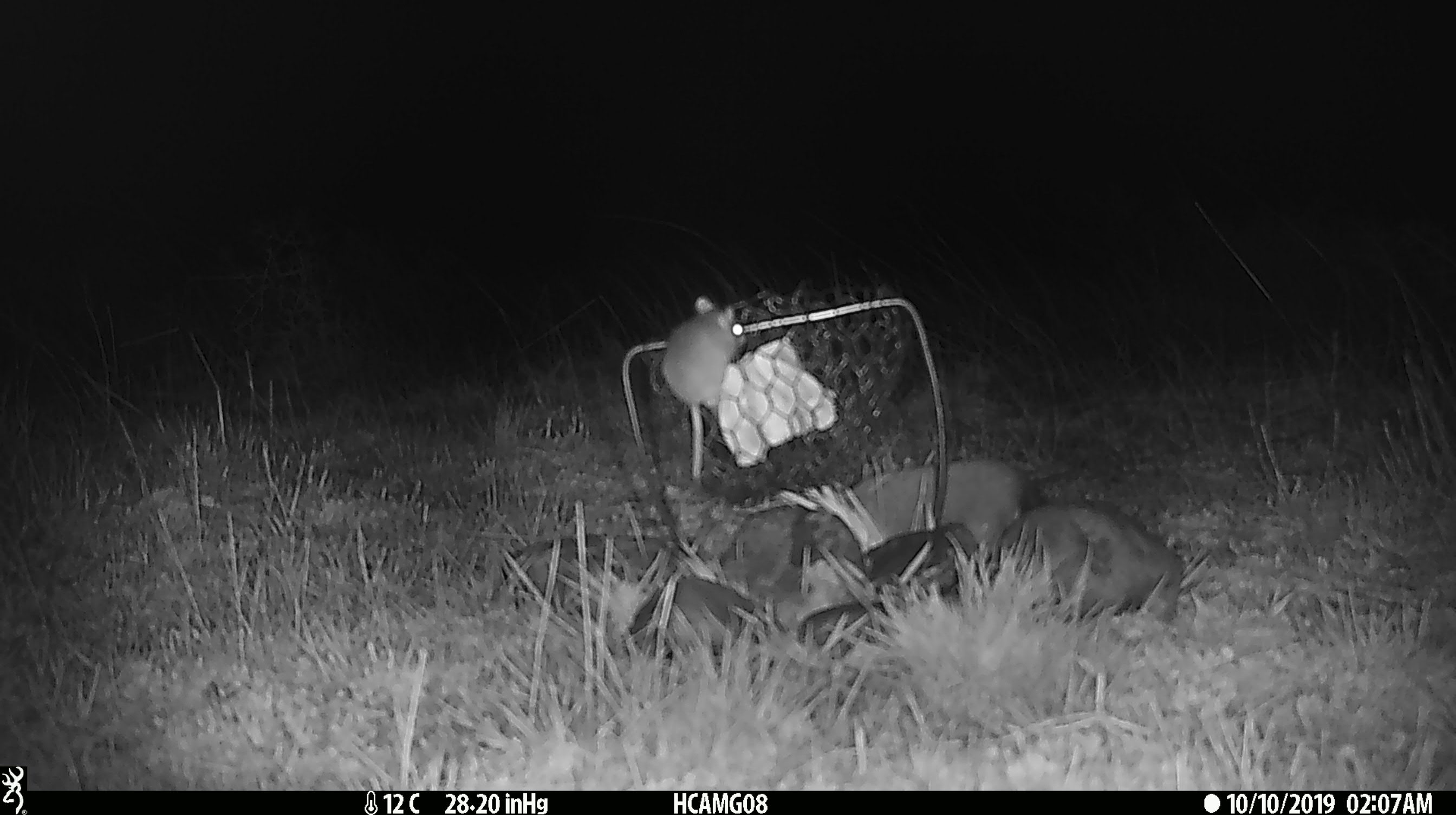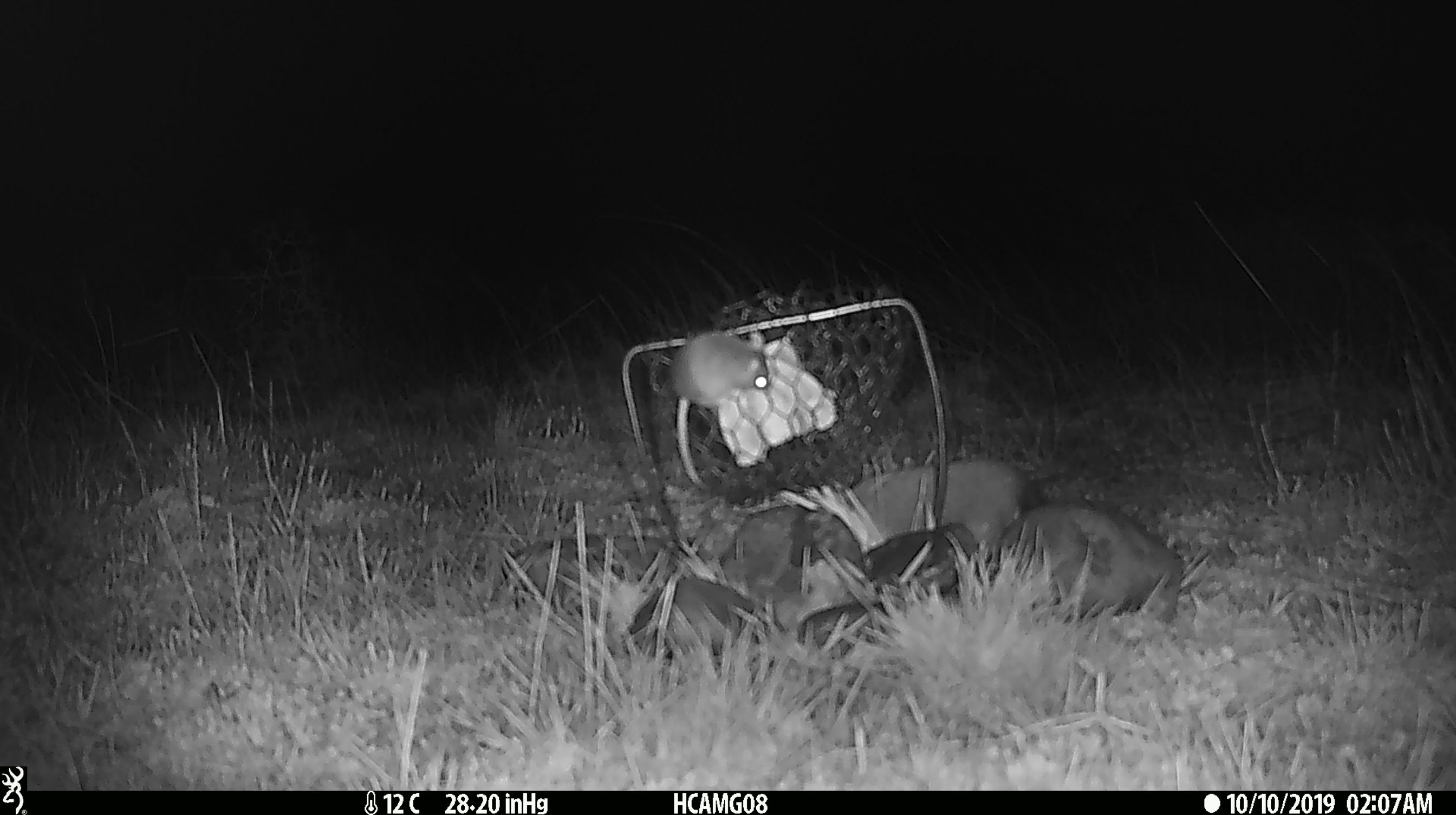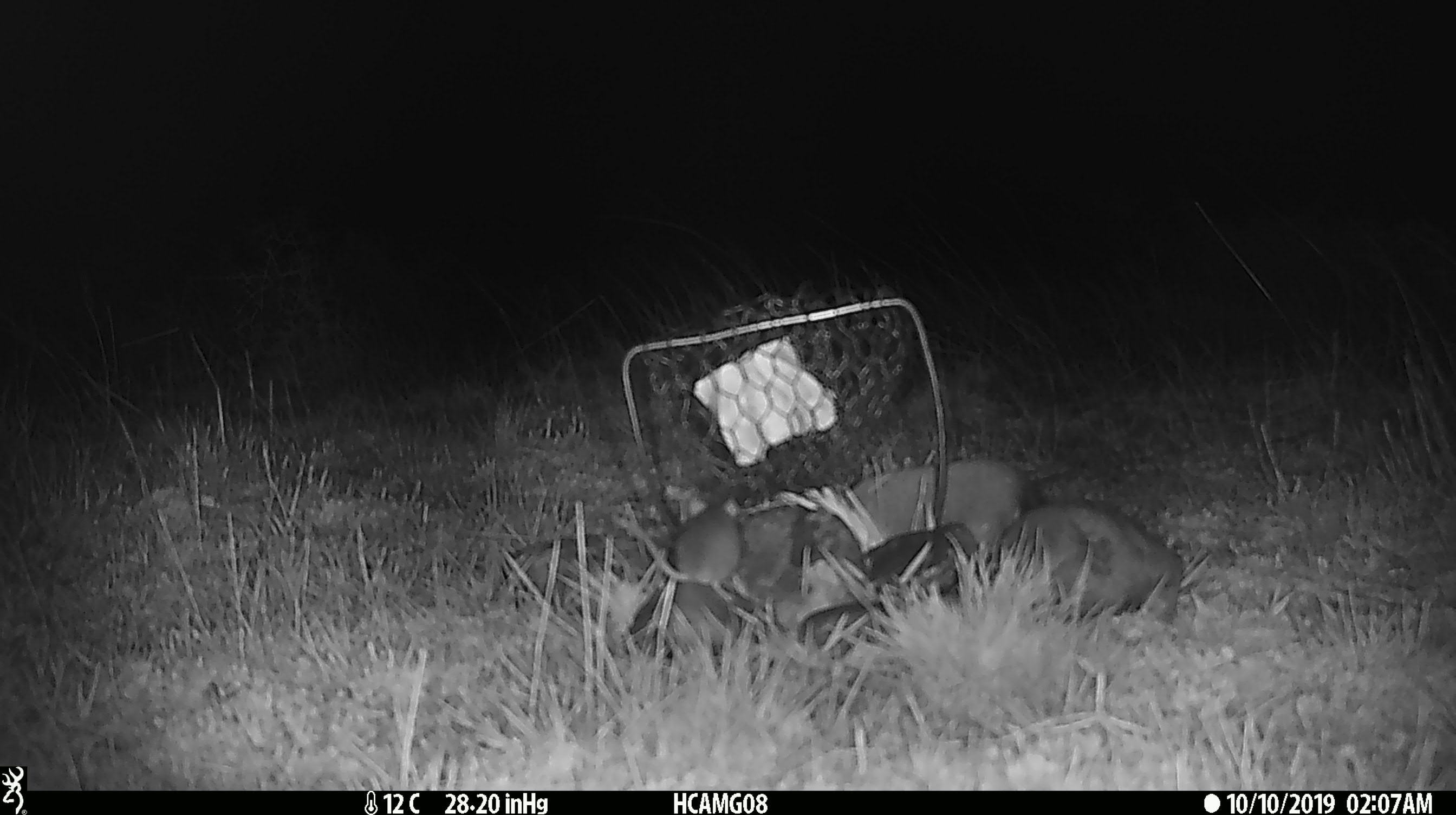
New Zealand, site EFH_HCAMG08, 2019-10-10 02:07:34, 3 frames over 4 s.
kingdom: Animalia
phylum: Chordata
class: Mammalia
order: Rodentia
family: Muridae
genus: Mus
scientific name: Mus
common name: mouse